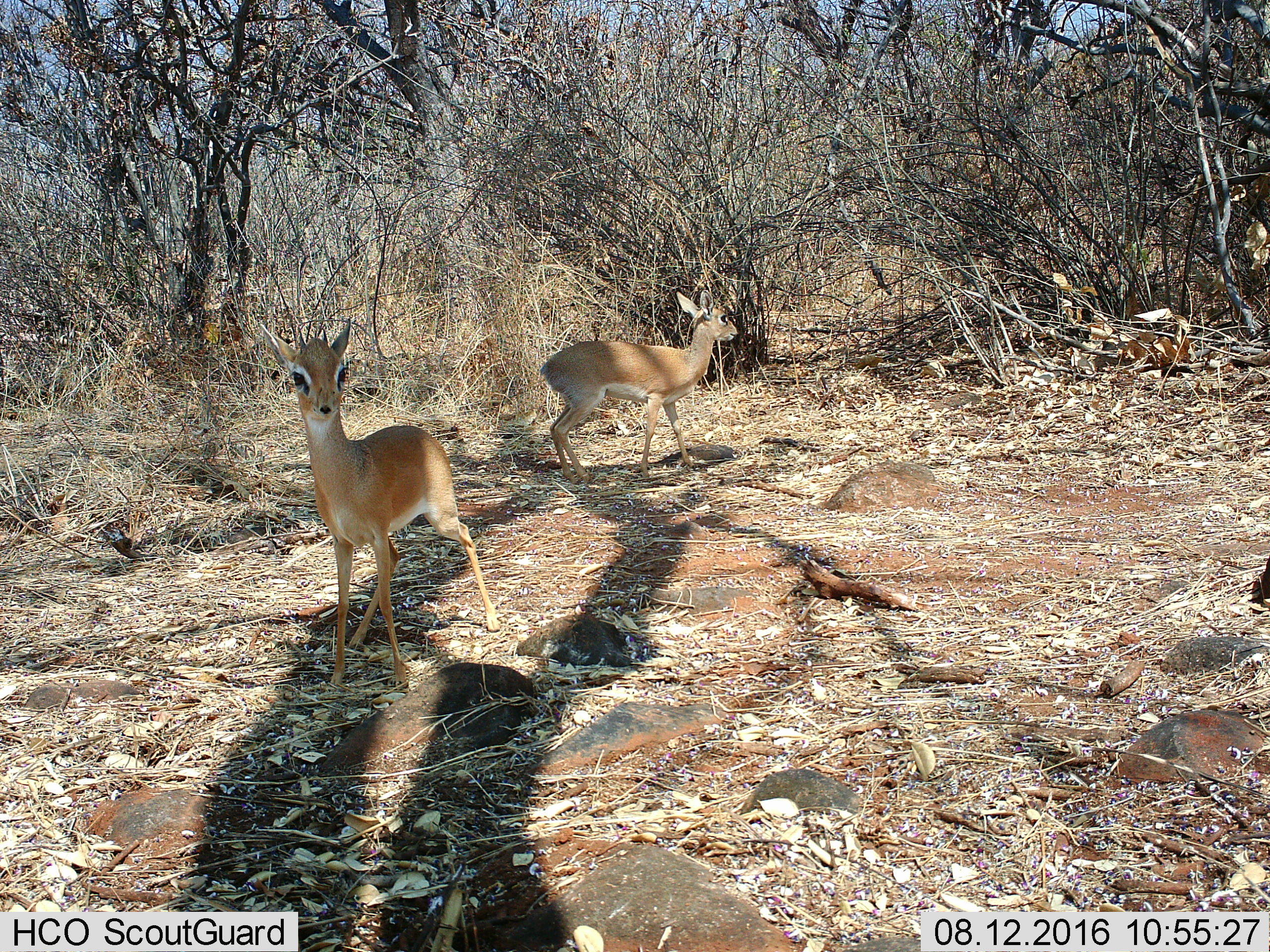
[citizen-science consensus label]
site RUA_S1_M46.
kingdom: Animalia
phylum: Chordata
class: Mammalia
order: Artiodactyla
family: Bovidae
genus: Madoqua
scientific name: Madoqua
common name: dik-dik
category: dikdik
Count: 2.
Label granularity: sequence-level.